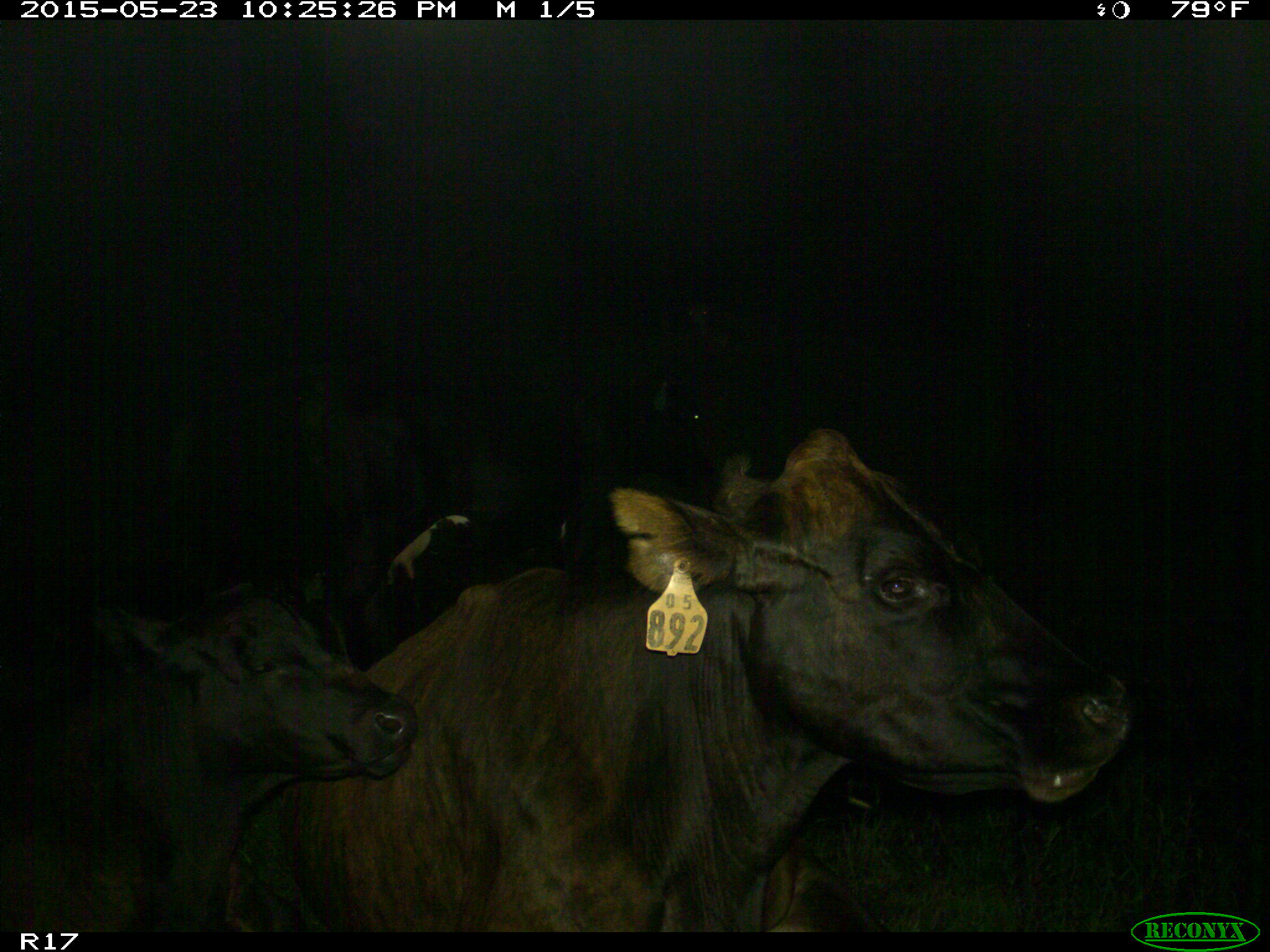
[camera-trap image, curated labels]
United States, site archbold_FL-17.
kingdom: Animalia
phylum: Chordata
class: Mammalia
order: Artiodactyla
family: Bovidae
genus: Bos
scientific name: Bos taurus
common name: domestic cow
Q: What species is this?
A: Bos taurus (domestic cow).